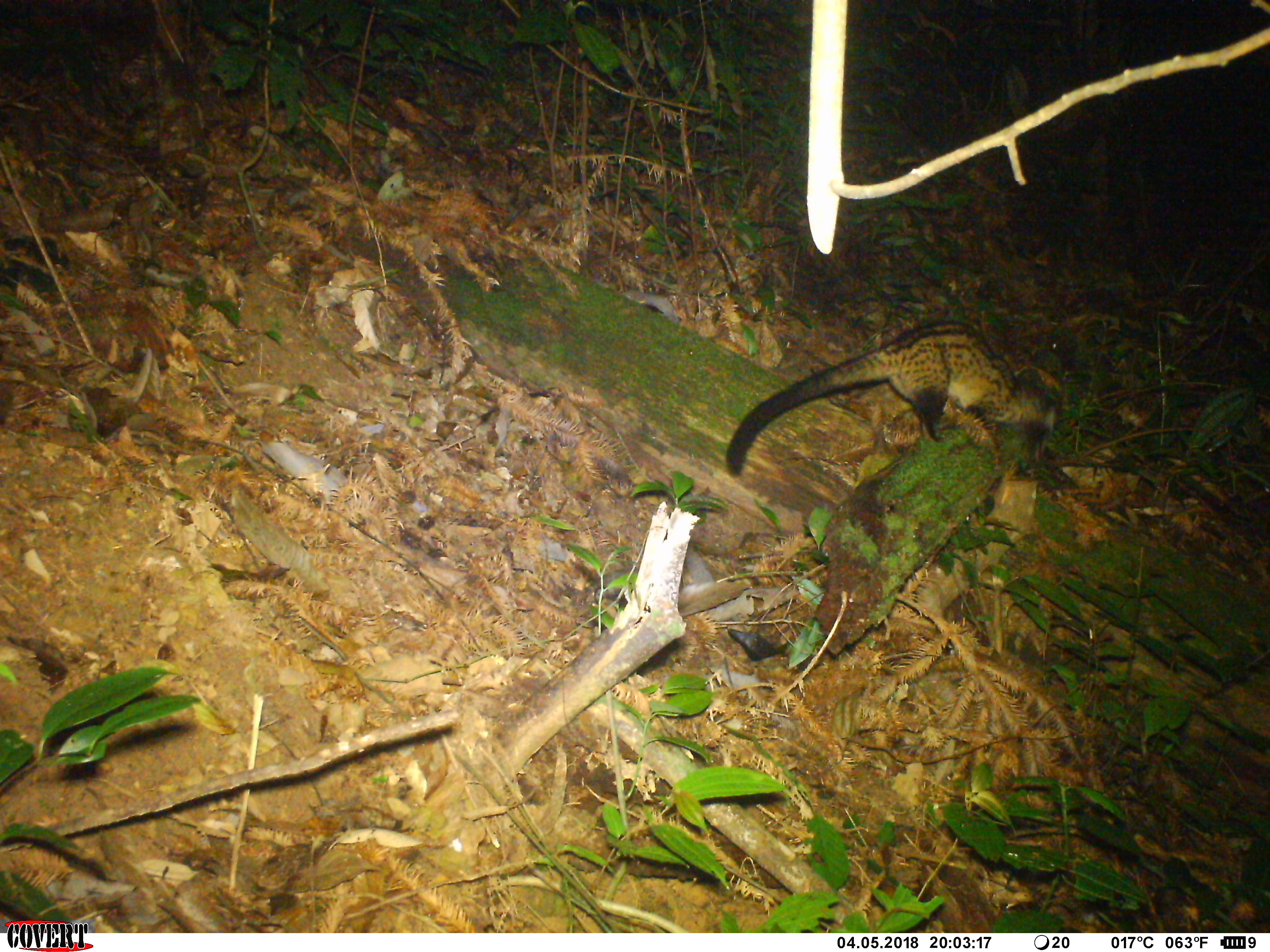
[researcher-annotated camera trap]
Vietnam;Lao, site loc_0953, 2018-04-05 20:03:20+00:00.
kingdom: Animalia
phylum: Chordata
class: Mammalia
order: Carnivora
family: Viverridae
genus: Paradoxurus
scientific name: Paradoxurus hermaphroditus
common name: common palm civet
Common palm civet (Paradoxurus hermaphroditus). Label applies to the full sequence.